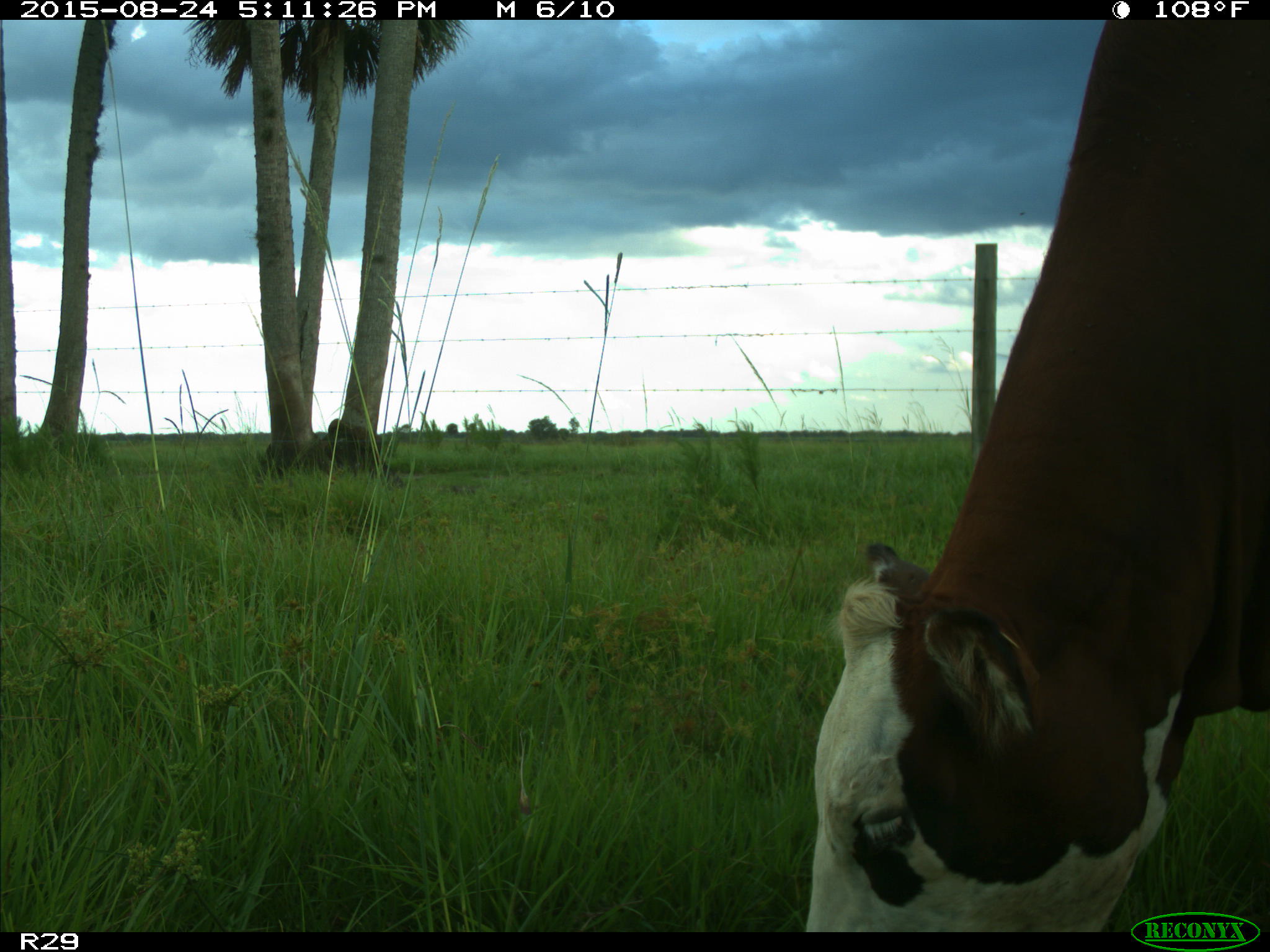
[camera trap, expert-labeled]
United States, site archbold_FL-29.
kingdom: Animalia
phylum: Chordata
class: Mammalia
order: Artiodactyla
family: Bovidae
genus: Bos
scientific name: Bos taurus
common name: domestic cow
Bos taurus (domestic cow).